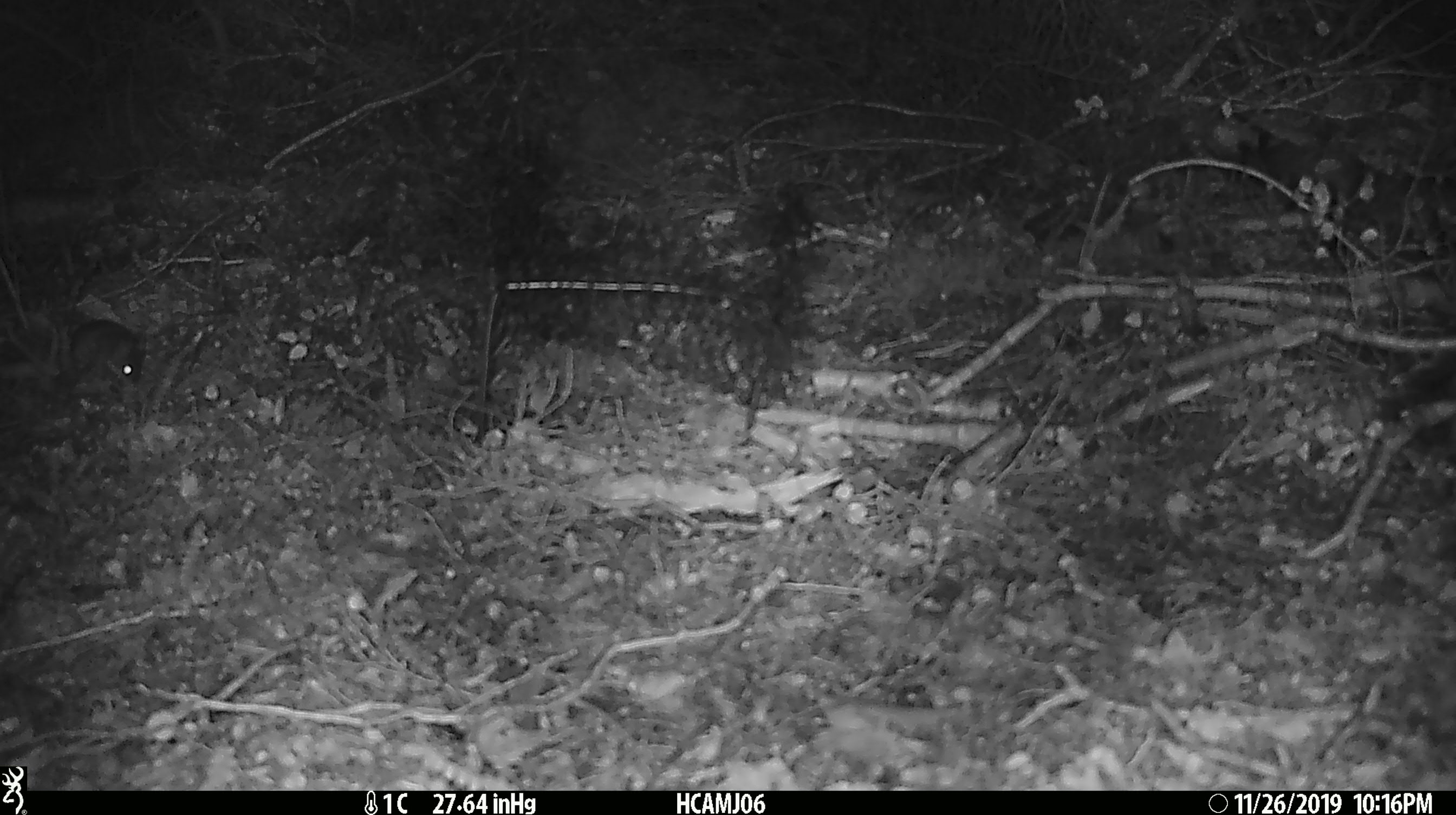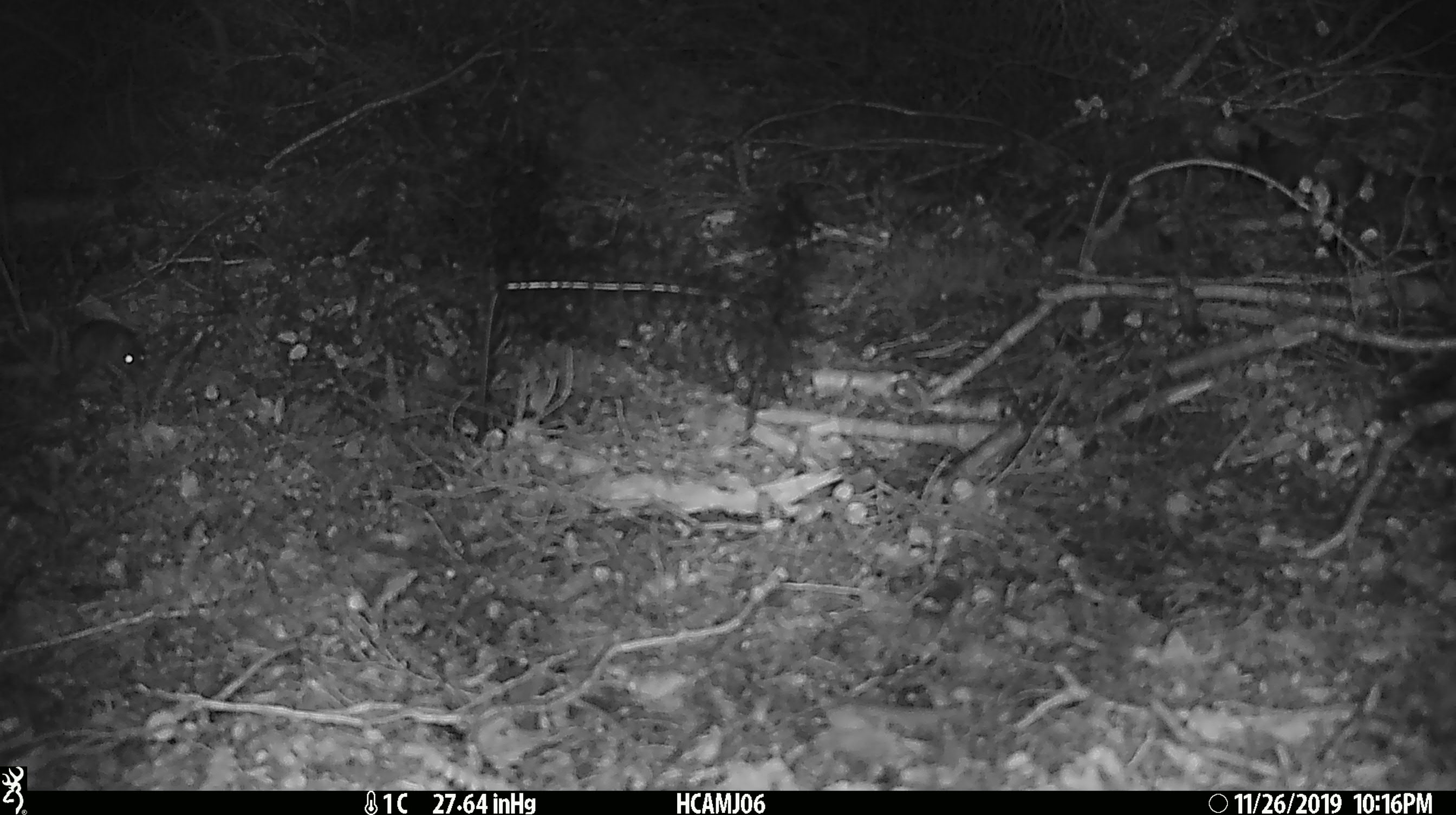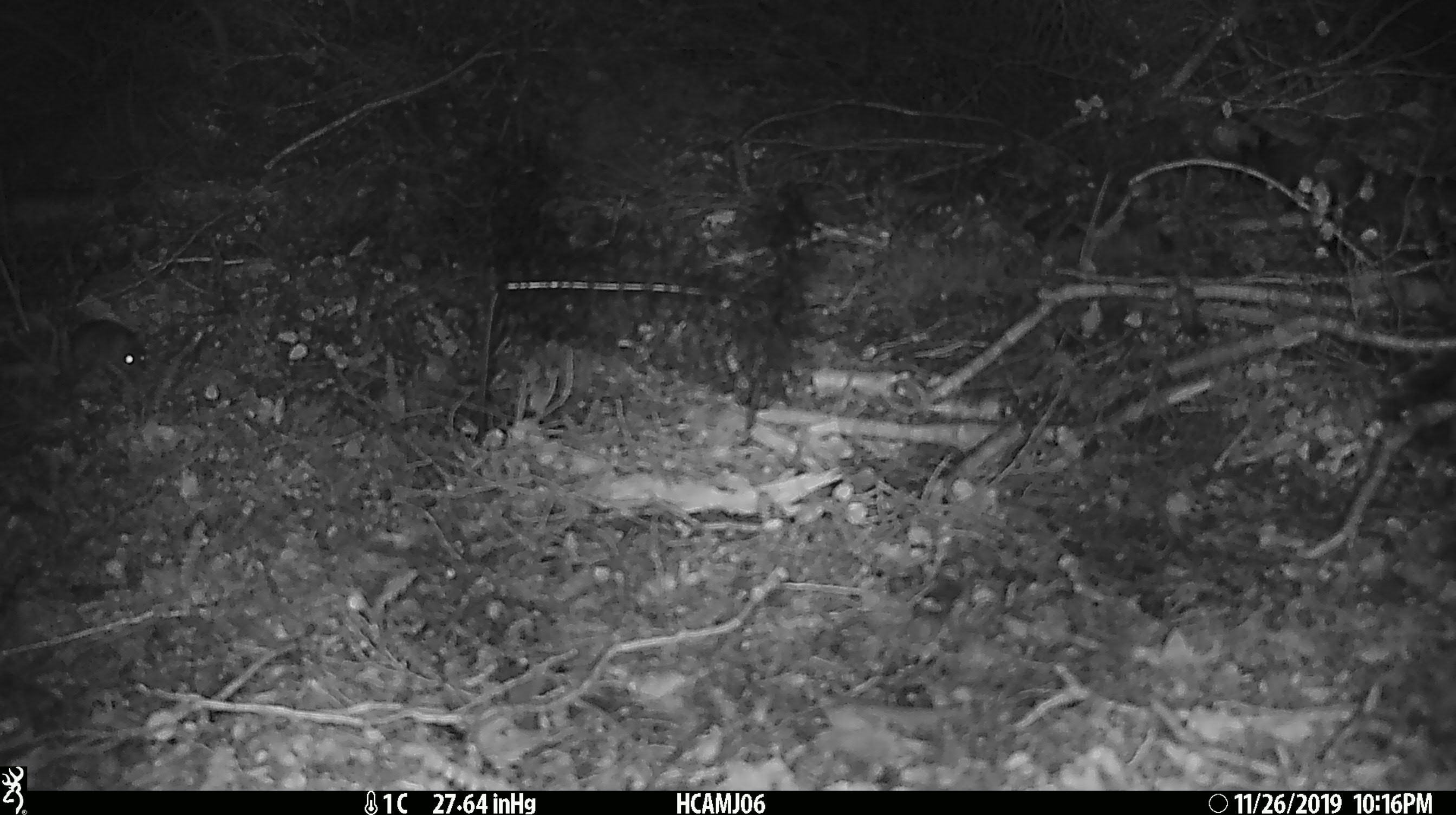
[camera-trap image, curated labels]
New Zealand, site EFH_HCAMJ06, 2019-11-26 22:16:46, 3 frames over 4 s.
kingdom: Animalia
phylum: Chordata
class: Mammalia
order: Rodentia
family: Muridae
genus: Mus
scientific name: Mus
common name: mouse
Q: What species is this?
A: Mouse (Mus).